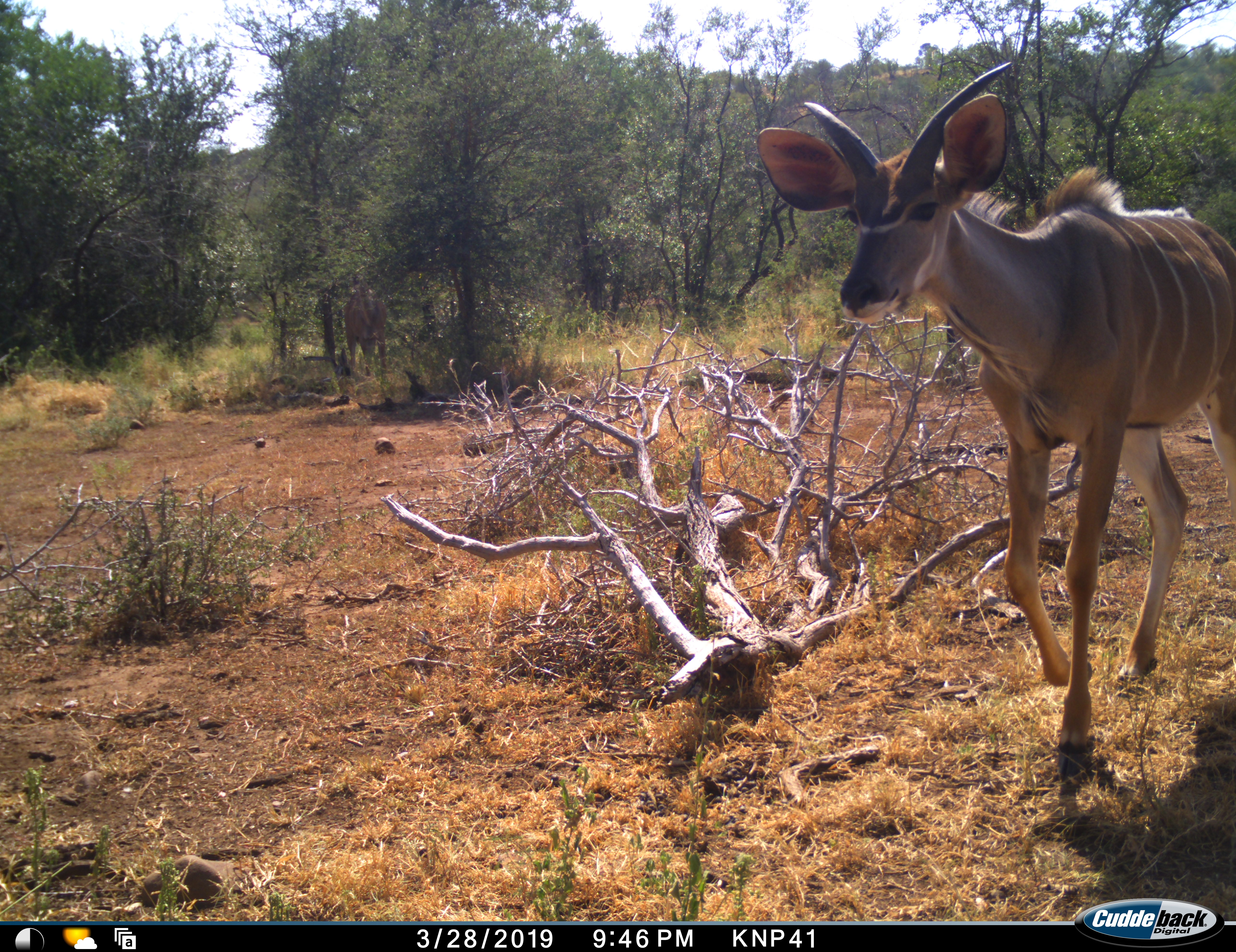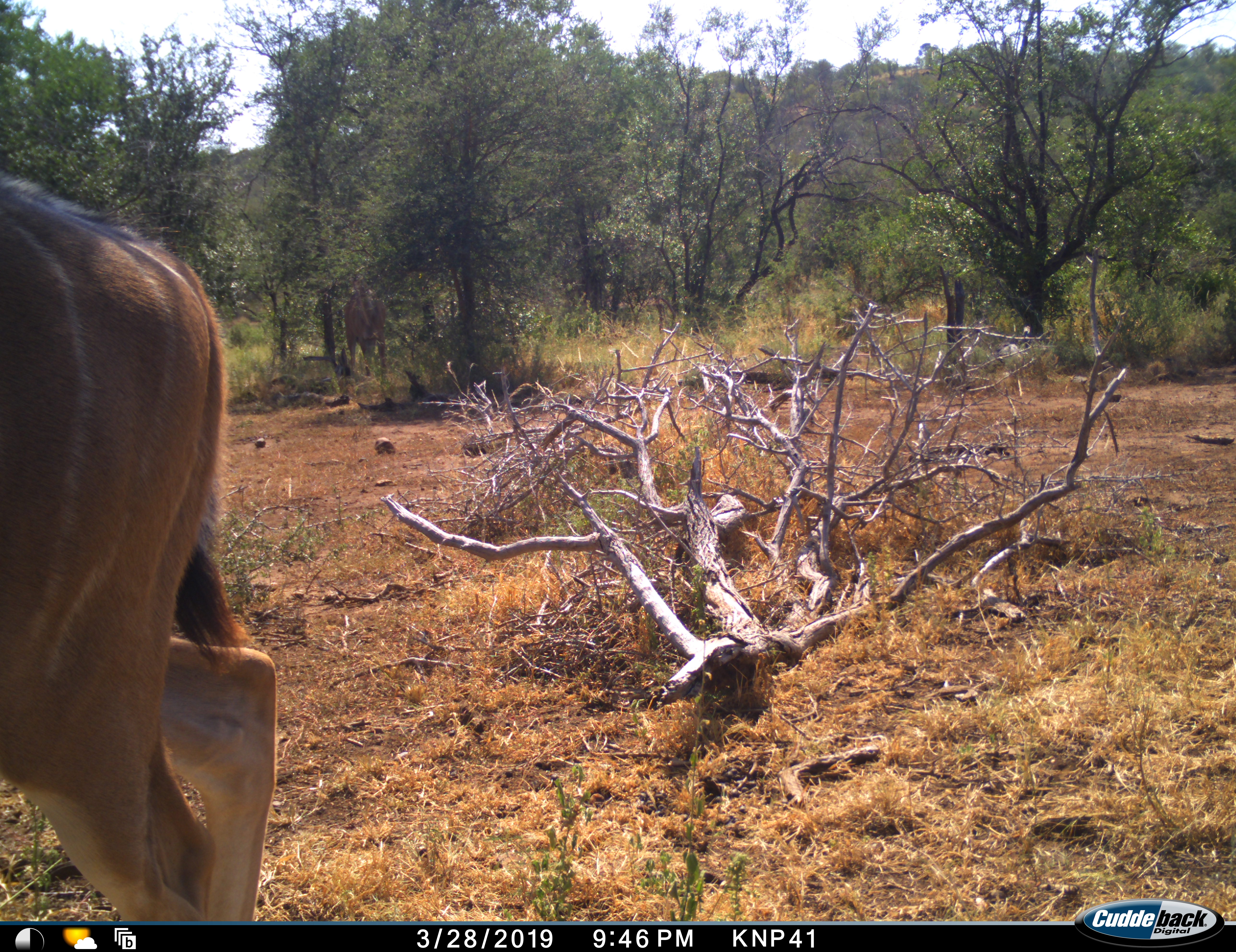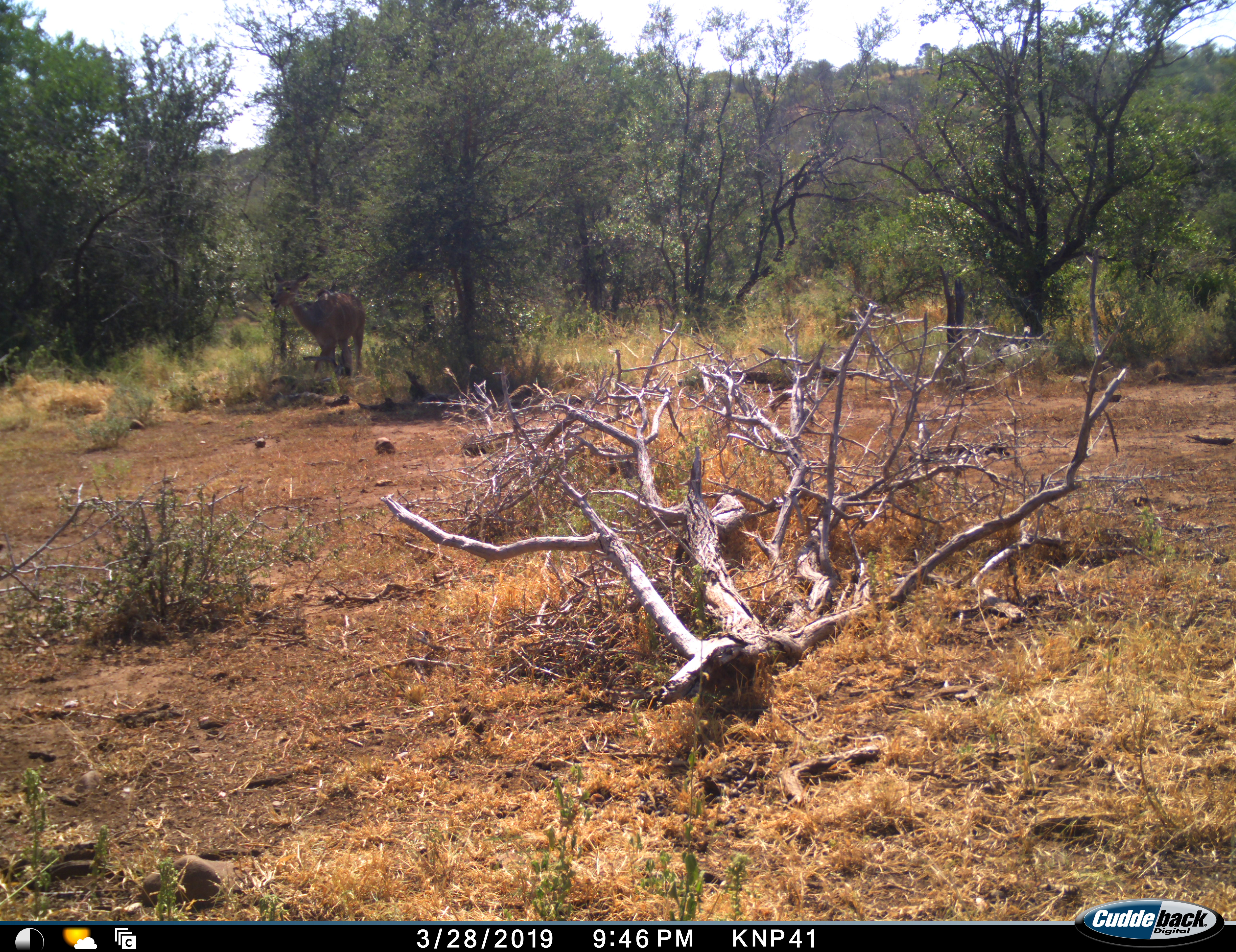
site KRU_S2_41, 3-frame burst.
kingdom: Animalia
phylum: Chordata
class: Mammalia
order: Artiodactyla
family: Bovidae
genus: Tragelaphus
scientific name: Tragelaphus angasii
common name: nyala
Nyala (Tragelaphus angasii), count 2. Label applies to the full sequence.